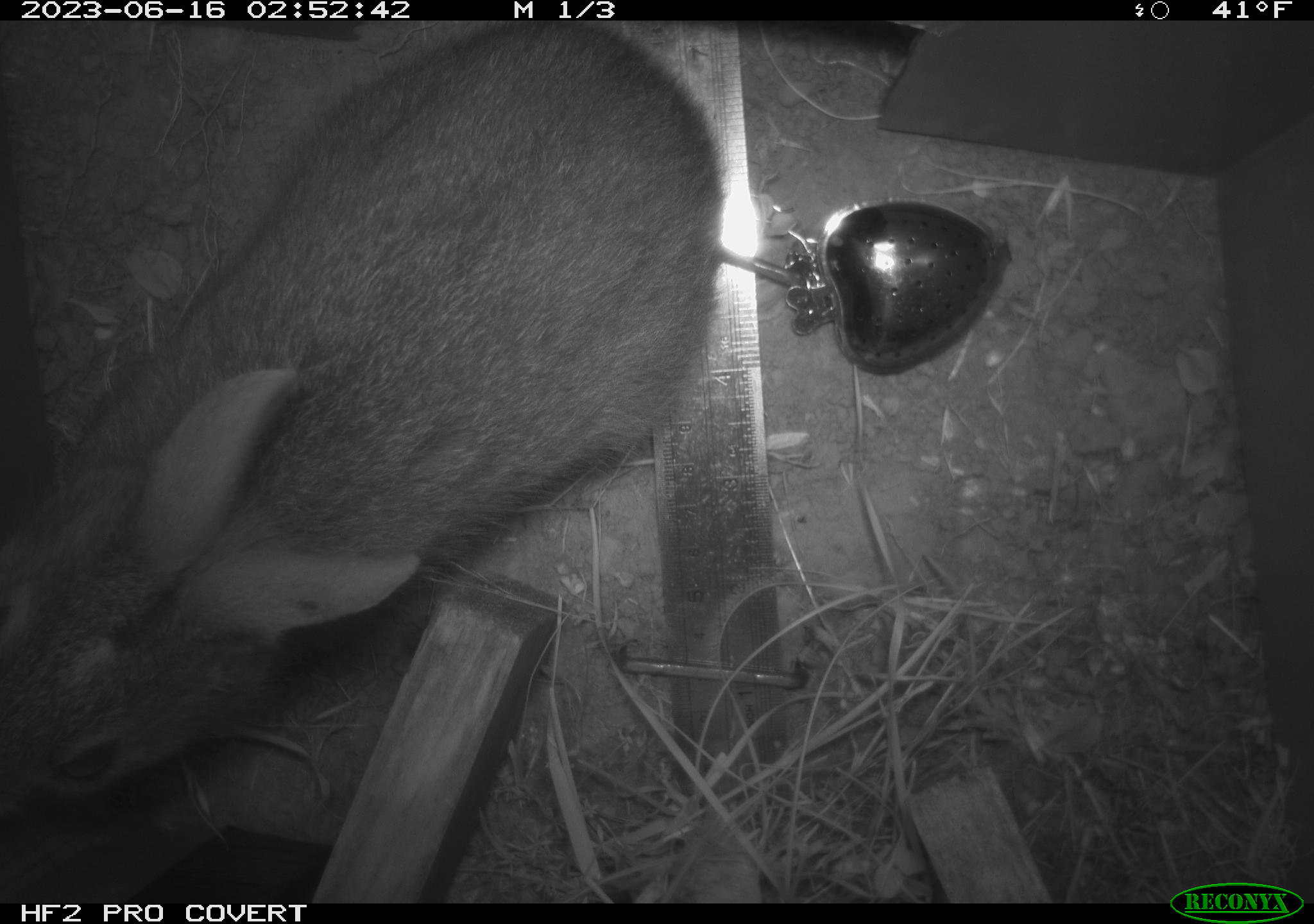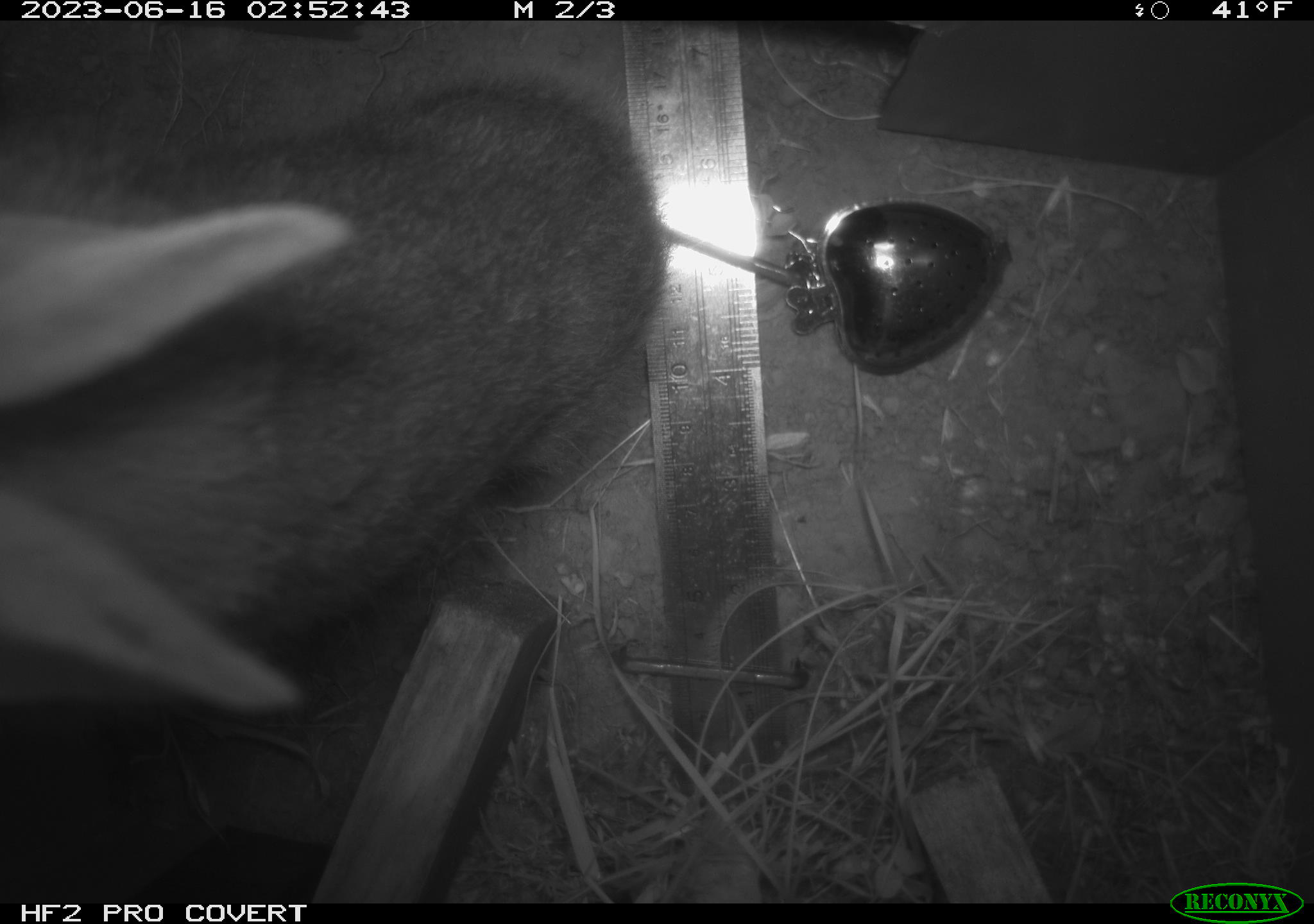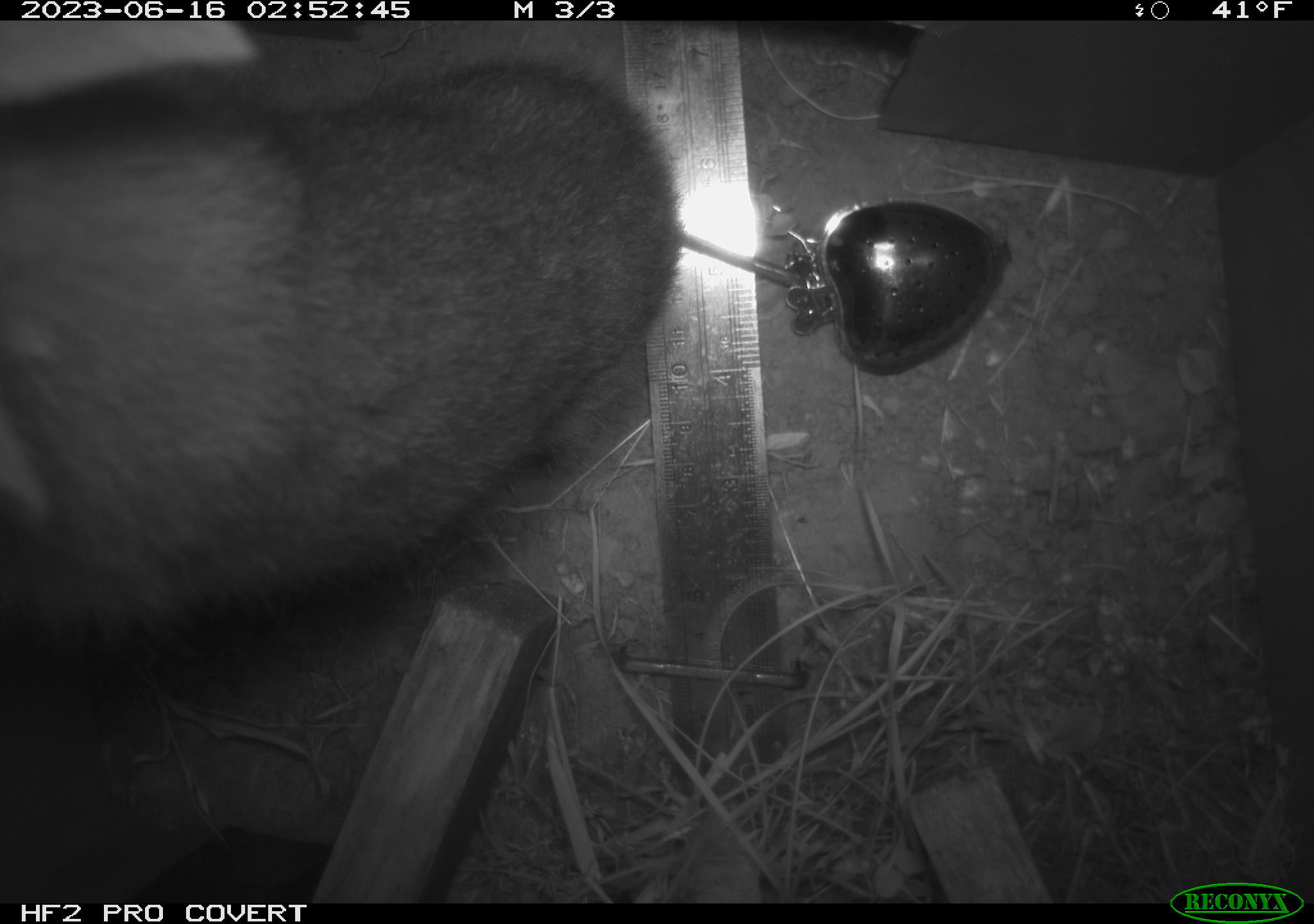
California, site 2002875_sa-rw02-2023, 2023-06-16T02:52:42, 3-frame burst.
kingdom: Animalia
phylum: Chordata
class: Mammalia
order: Lagomorpha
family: Leporidae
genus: Sylvilagus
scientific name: Sylvilagus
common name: cottontail rabbits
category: sylvilagus species